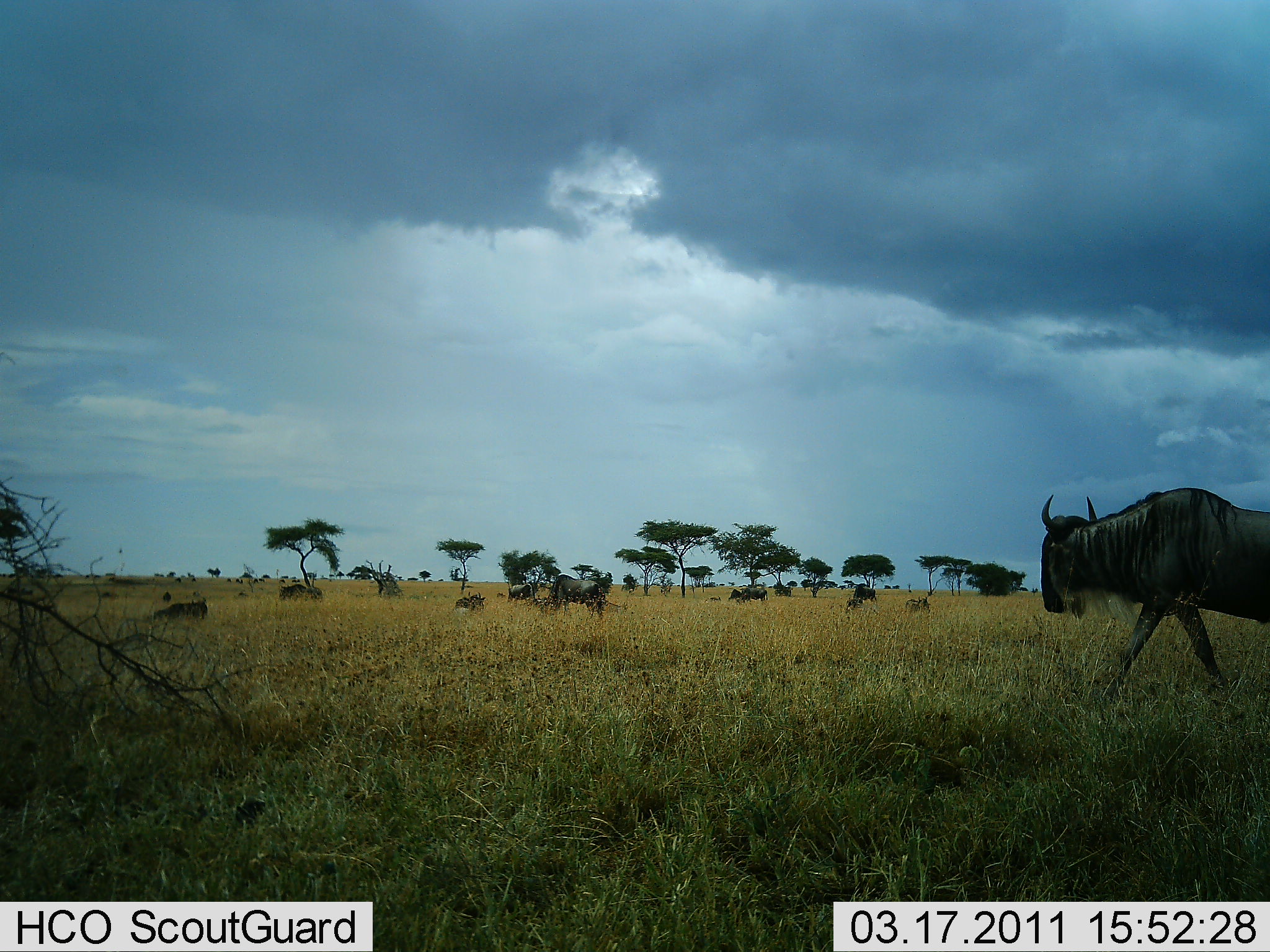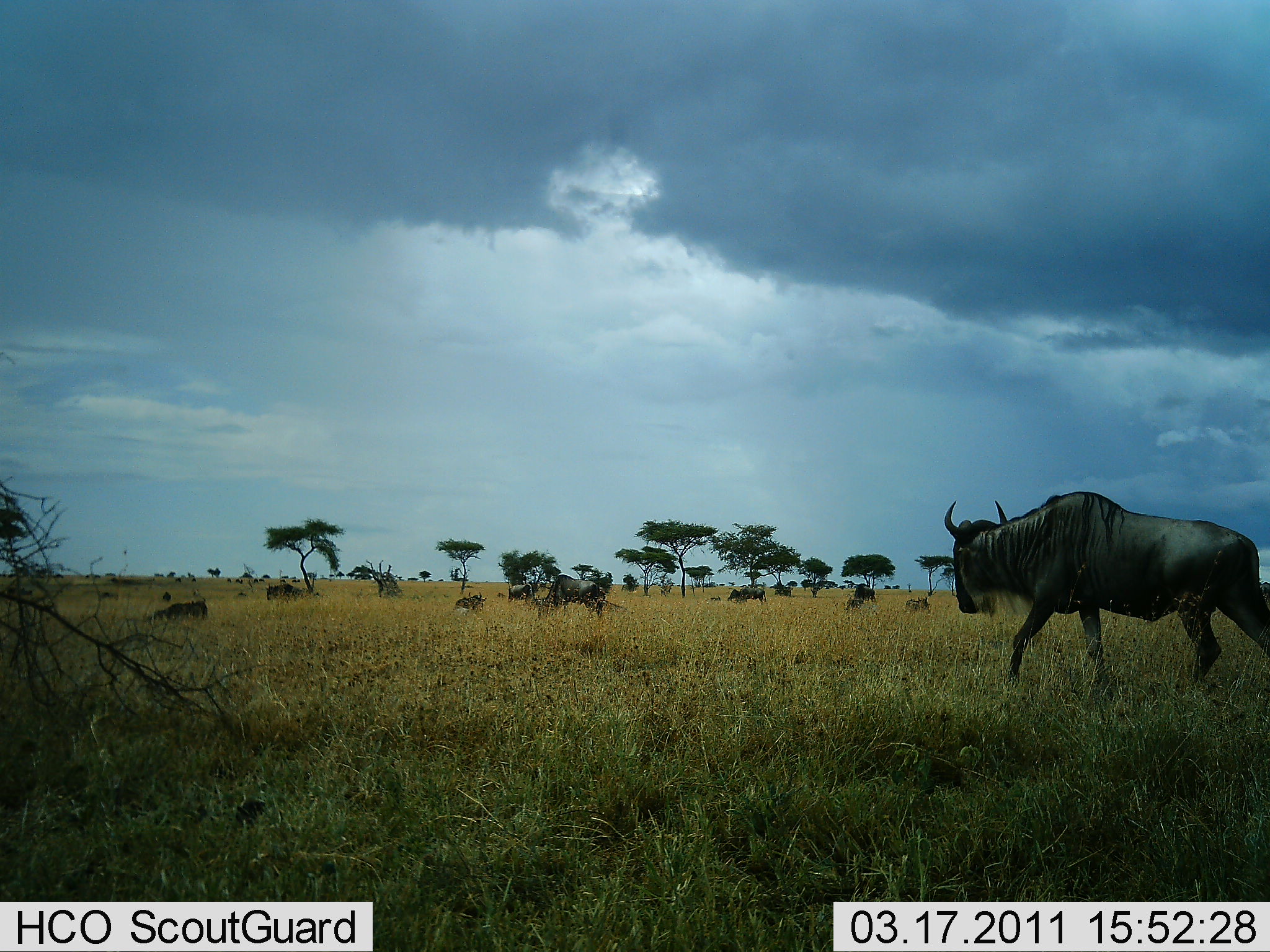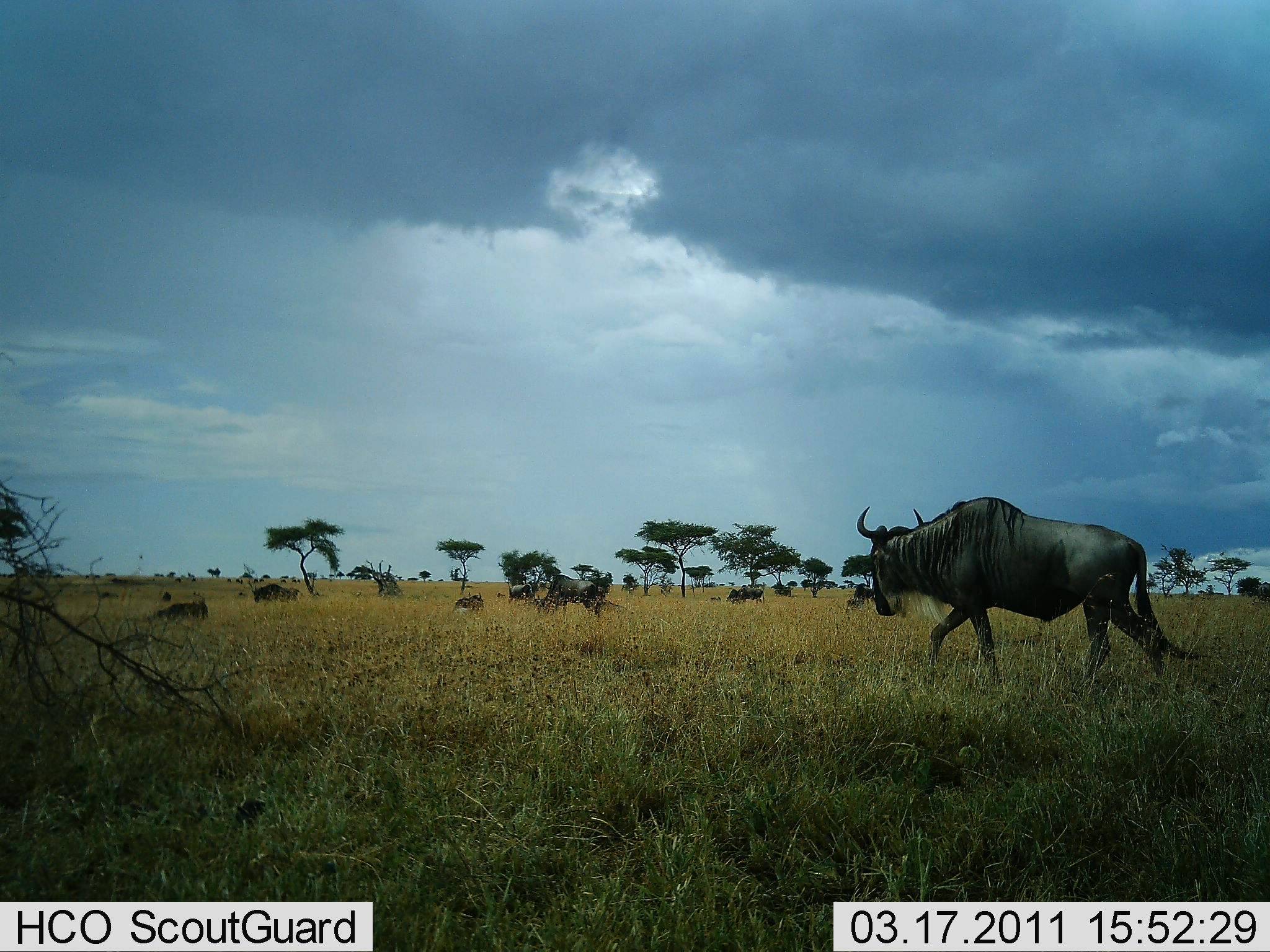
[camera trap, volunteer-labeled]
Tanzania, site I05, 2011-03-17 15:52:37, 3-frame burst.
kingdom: Animalia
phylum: Chordata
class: Mammalia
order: Artiodactyla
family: Bovidae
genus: Connochaetes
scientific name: Connochaetes taurinus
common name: blue wildebeest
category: wildebeest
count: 8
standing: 55%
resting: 45%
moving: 82%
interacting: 9%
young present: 0%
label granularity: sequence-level